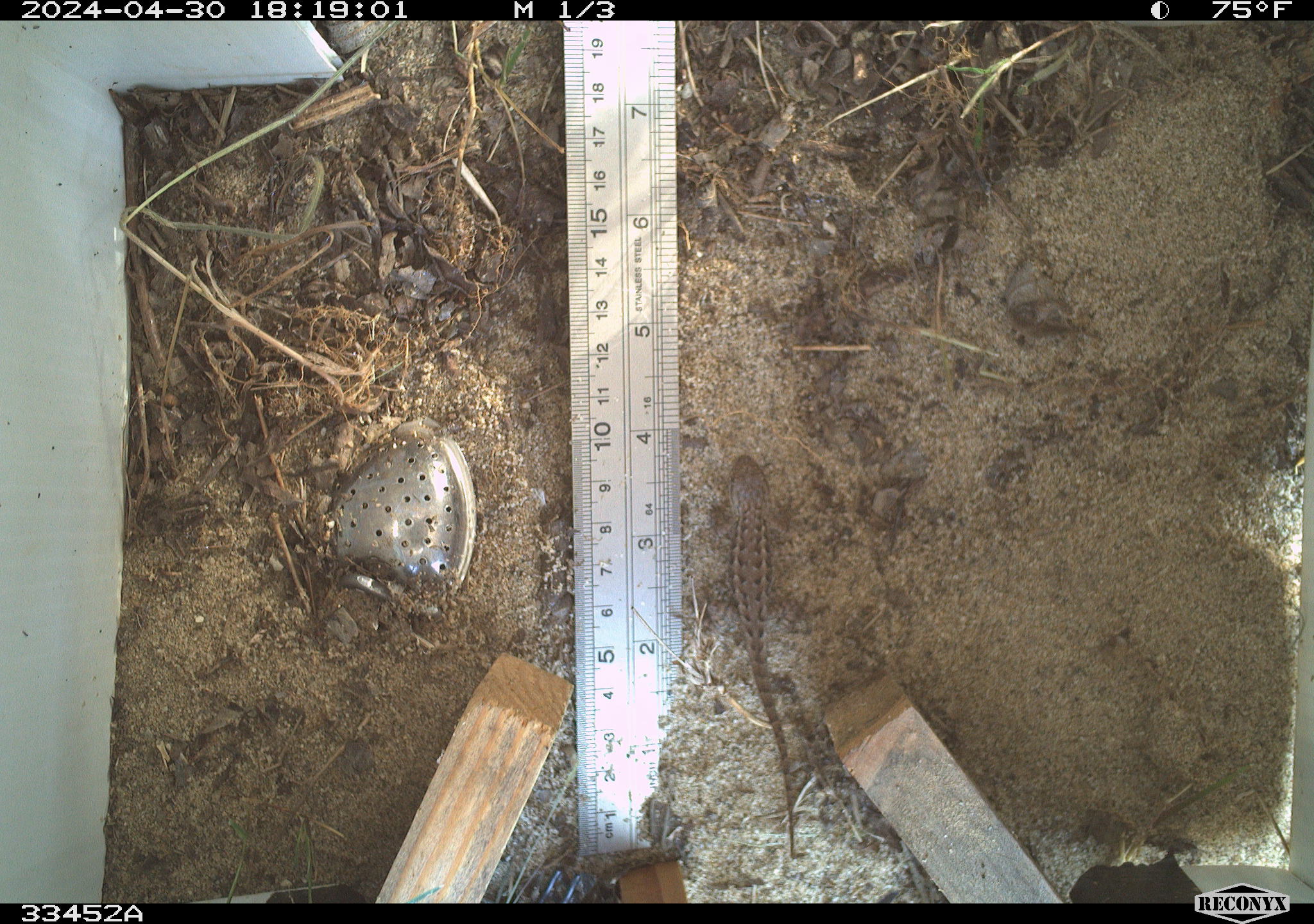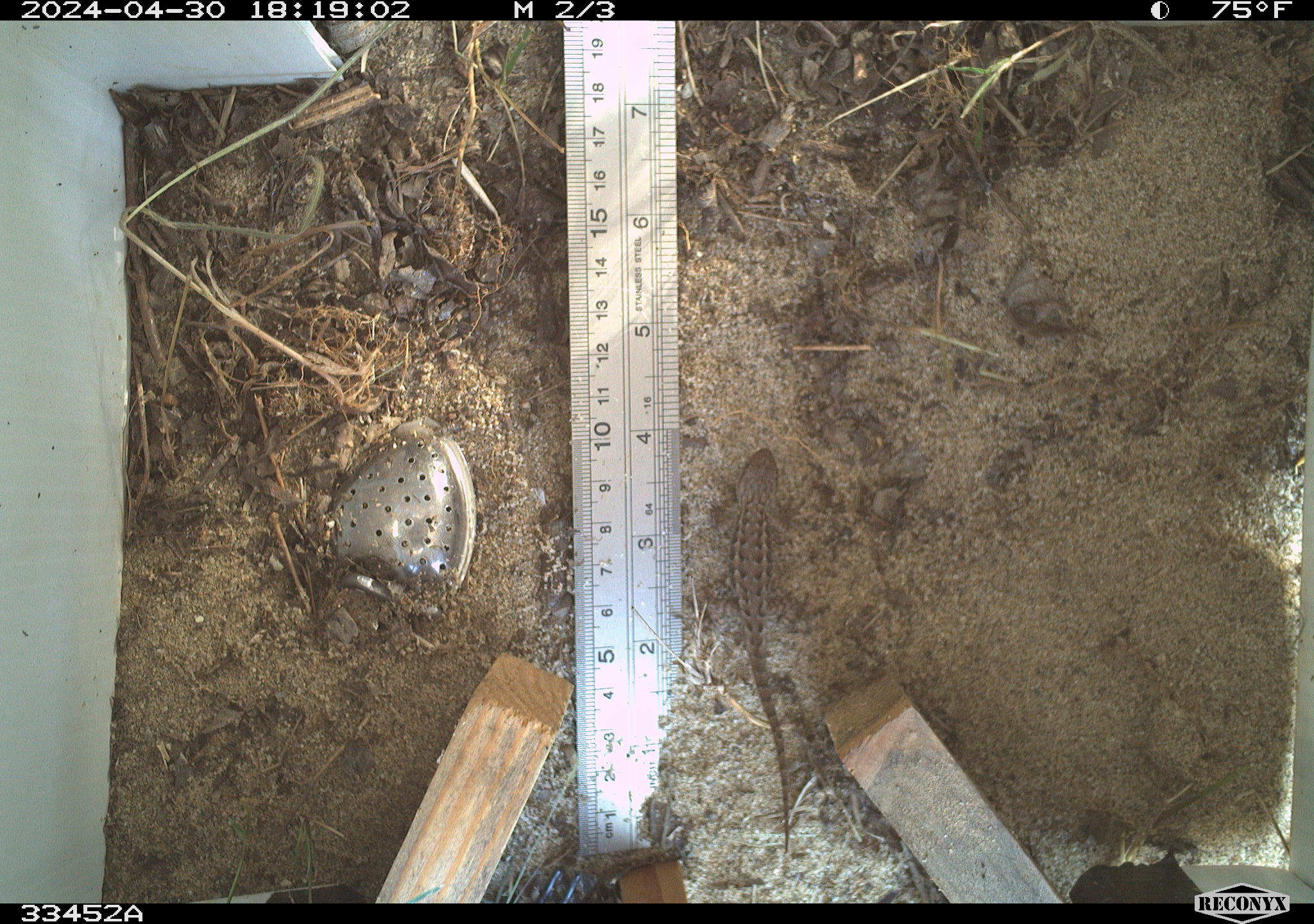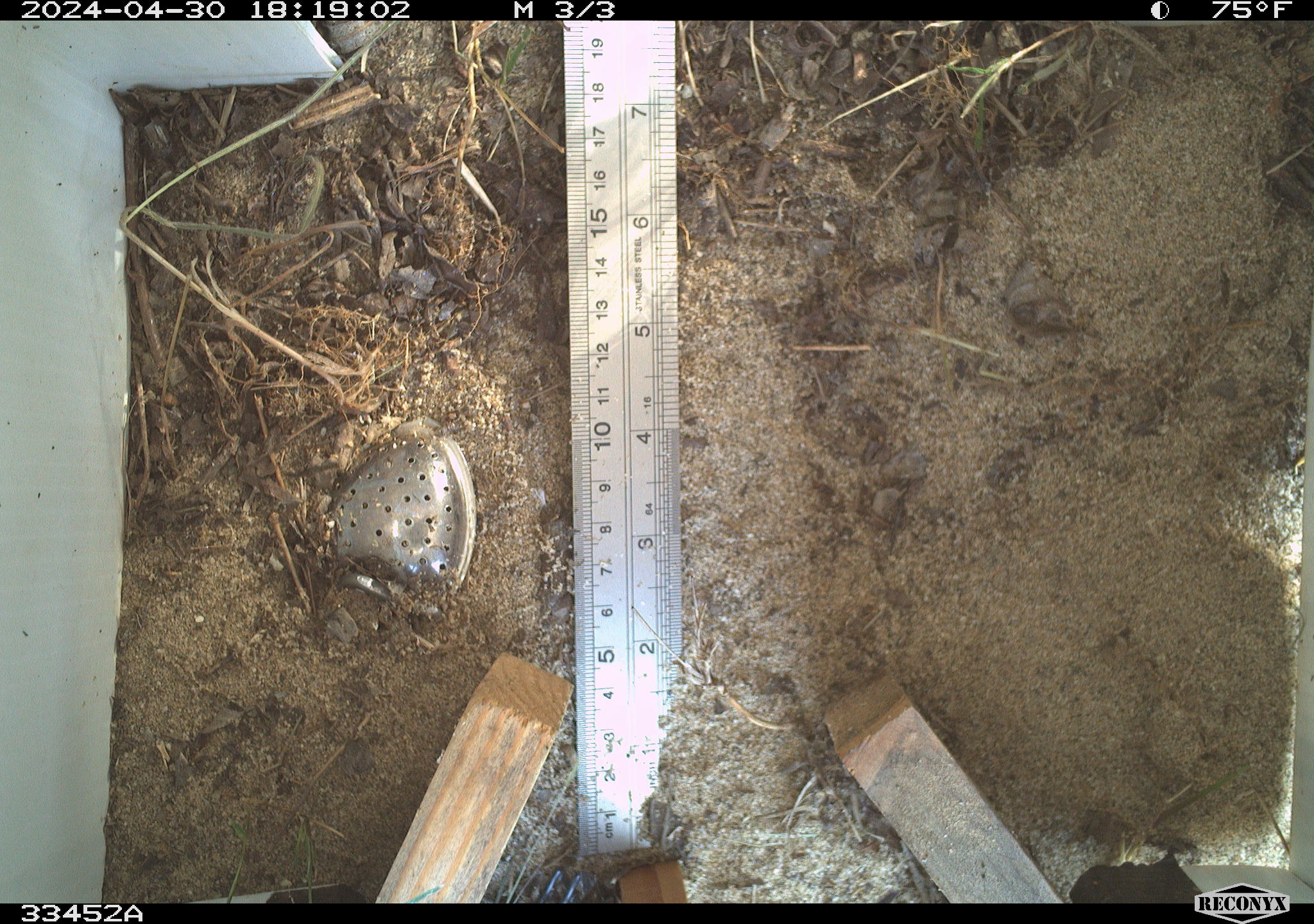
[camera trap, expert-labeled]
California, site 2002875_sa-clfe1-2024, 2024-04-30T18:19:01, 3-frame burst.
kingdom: Animalia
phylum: Chordata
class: Reptilia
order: Squamata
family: Phrynosomatidae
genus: Sceloporus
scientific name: Sceloporus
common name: spiny lizards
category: sceloporus species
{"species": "sceloporus species (spiny lizards) (Sceloporus)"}